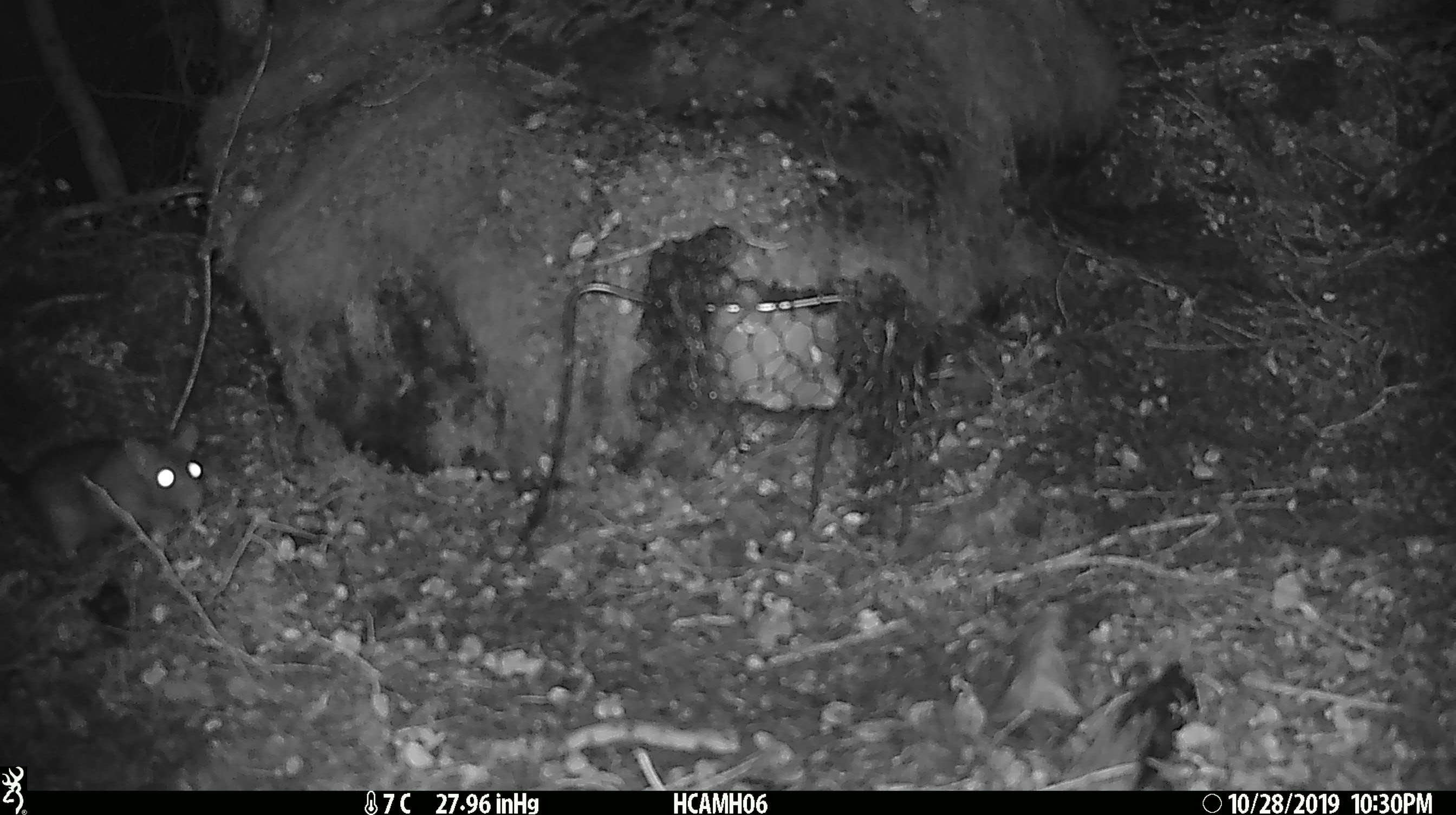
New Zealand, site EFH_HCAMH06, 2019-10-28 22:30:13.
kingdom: Animalia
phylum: Chordata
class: Mammalia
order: Rodentia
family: Muridae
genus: Rattus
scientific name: Rattus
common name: rat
Rat (Rattus).